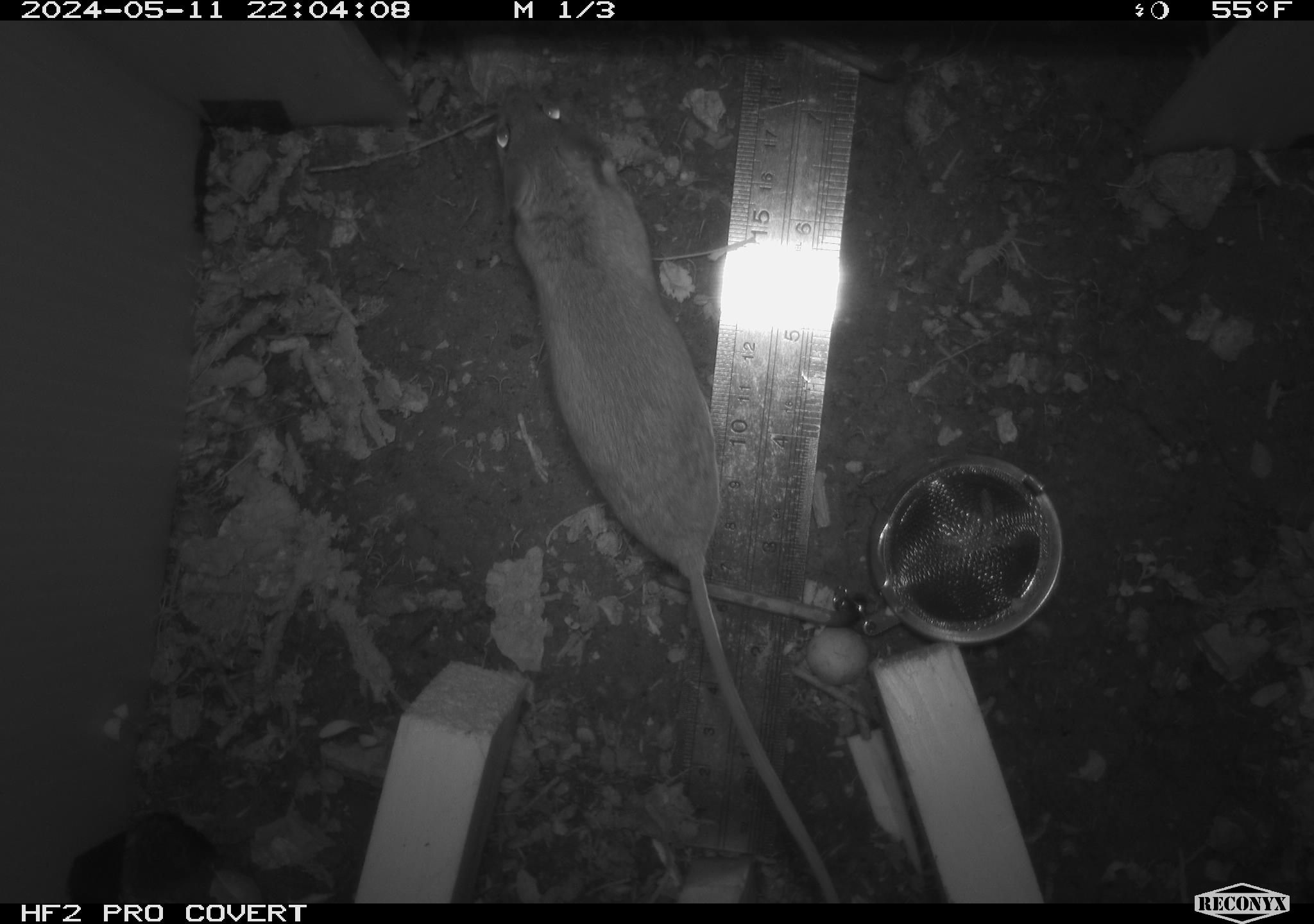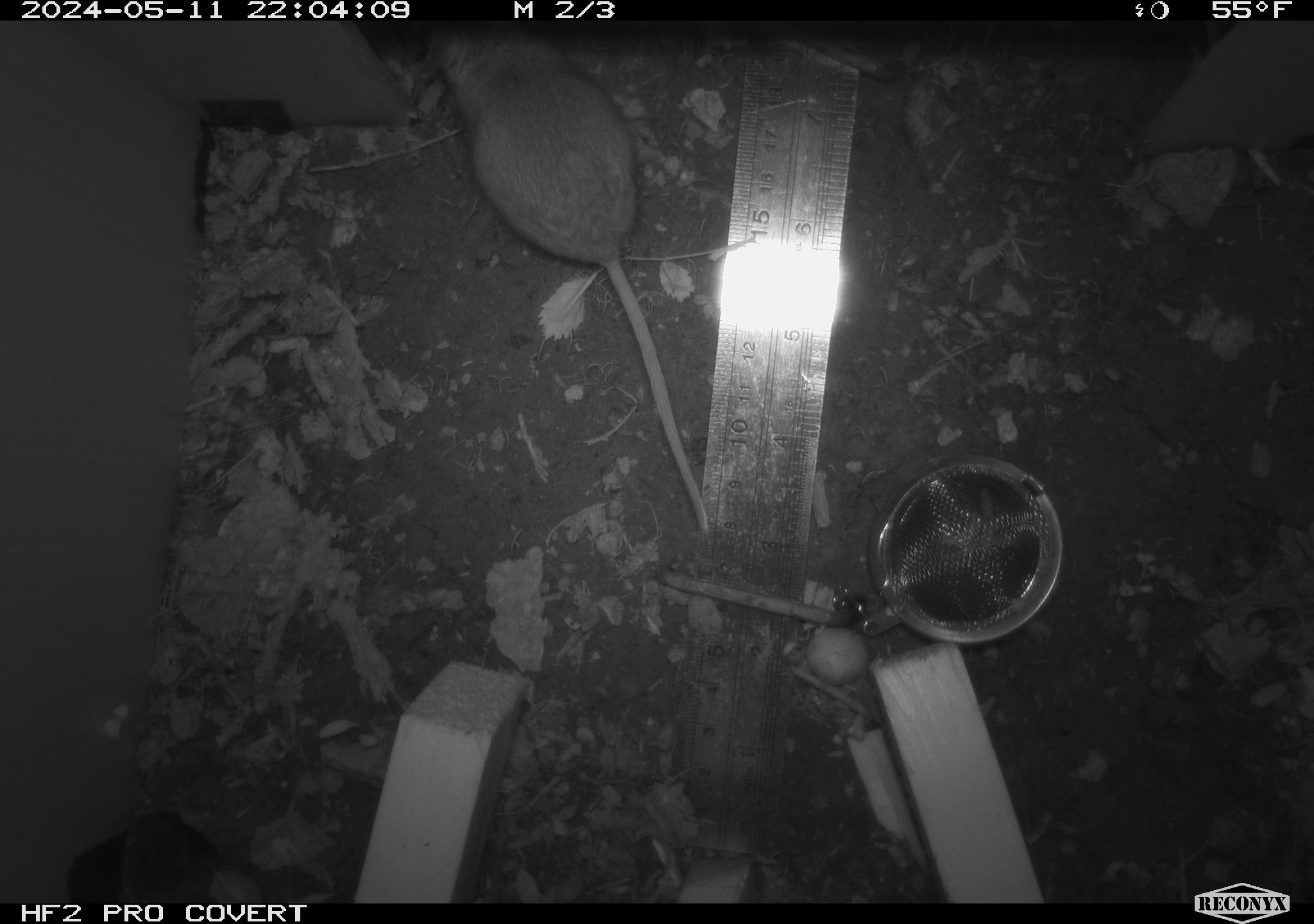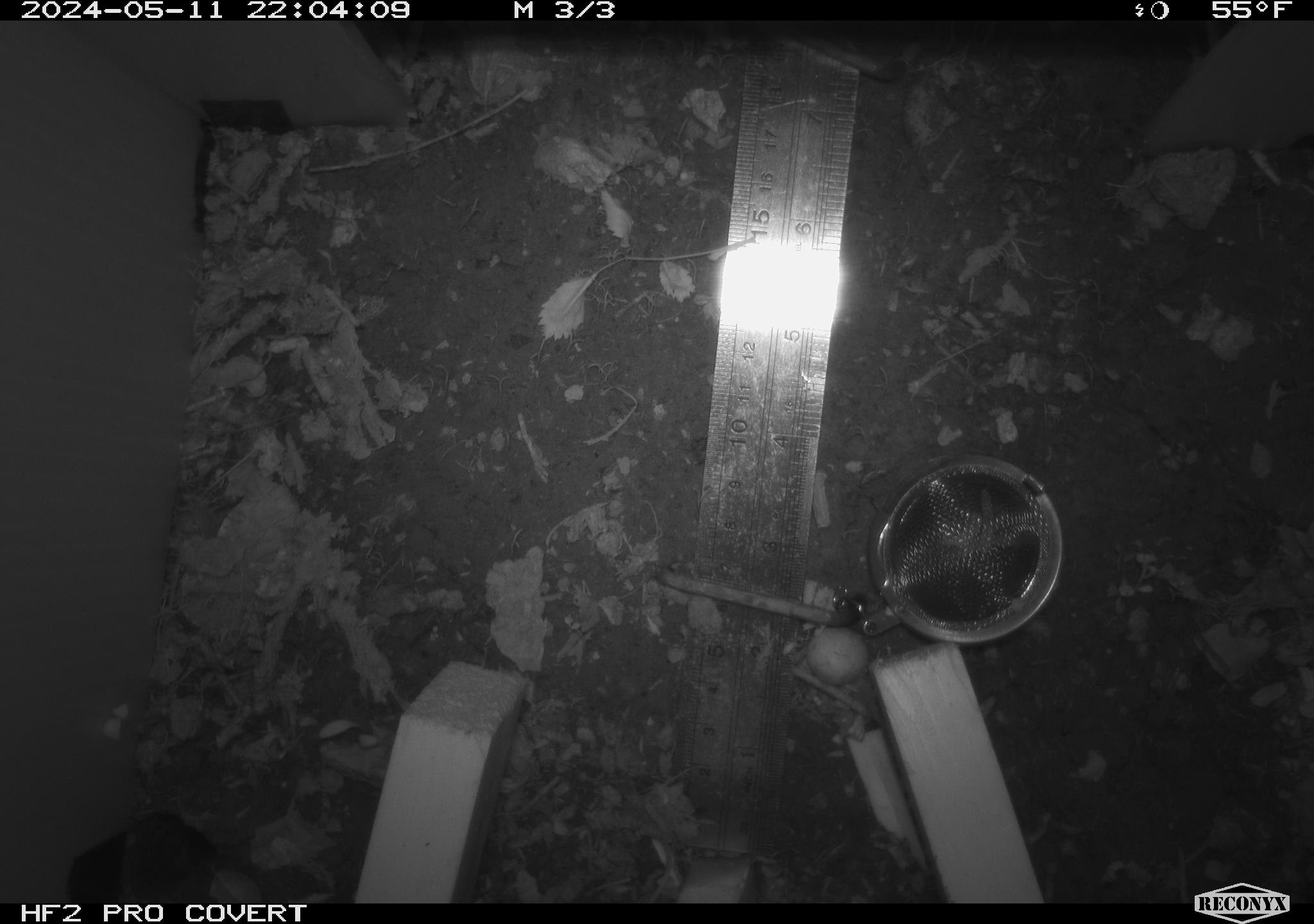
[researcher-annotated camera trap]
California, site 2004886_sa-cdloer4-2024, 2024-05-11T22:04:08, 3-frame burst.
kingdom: Animalia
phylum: Chordata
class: Mammalia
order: Rodentia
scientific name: Rodentia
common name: woodrat or rat or mouse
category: woodrat or rat or mouse species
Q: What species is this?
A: Woodrat or rat or mouse species (woodrat or rat or mouse) (Rodentia).